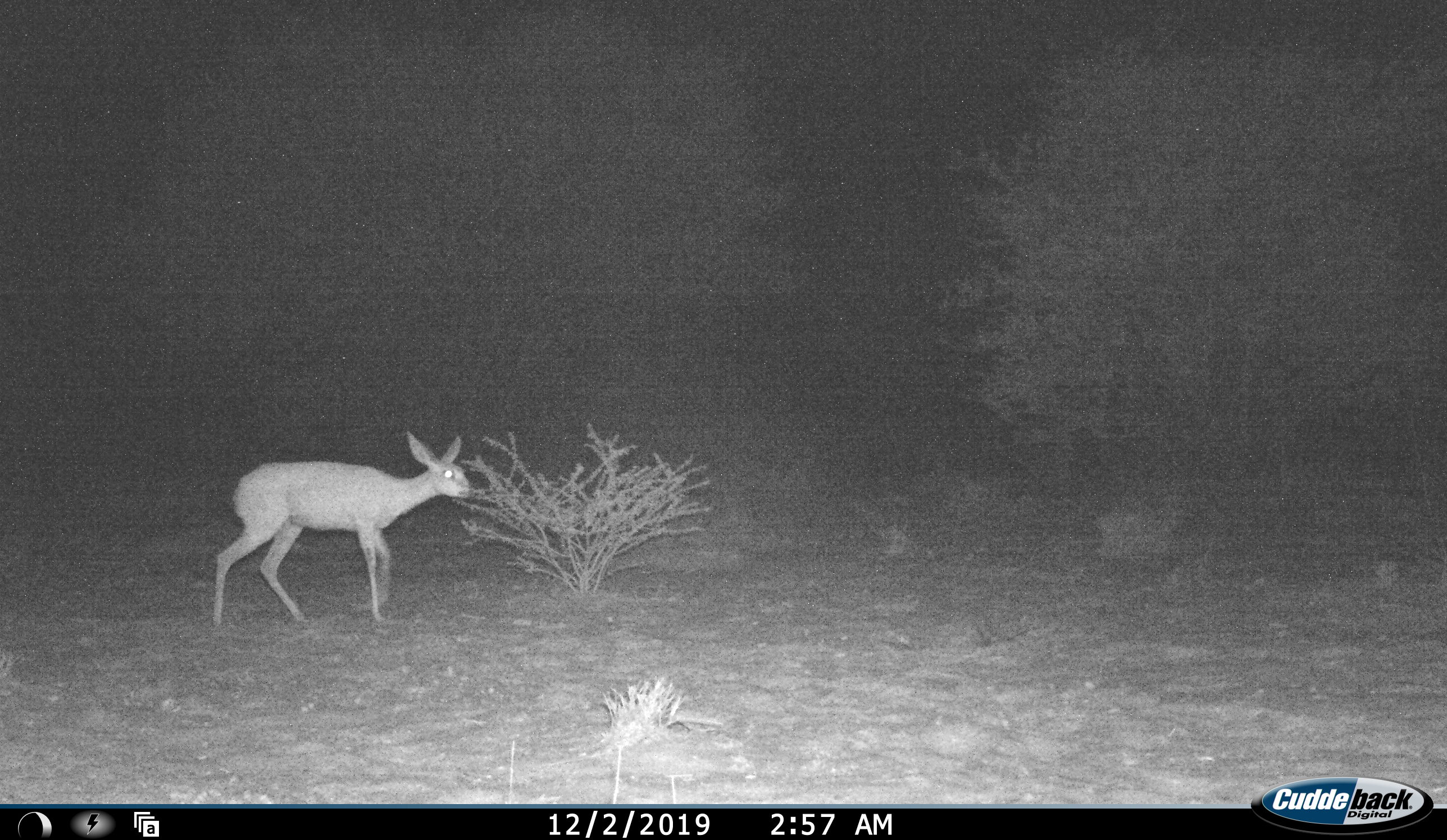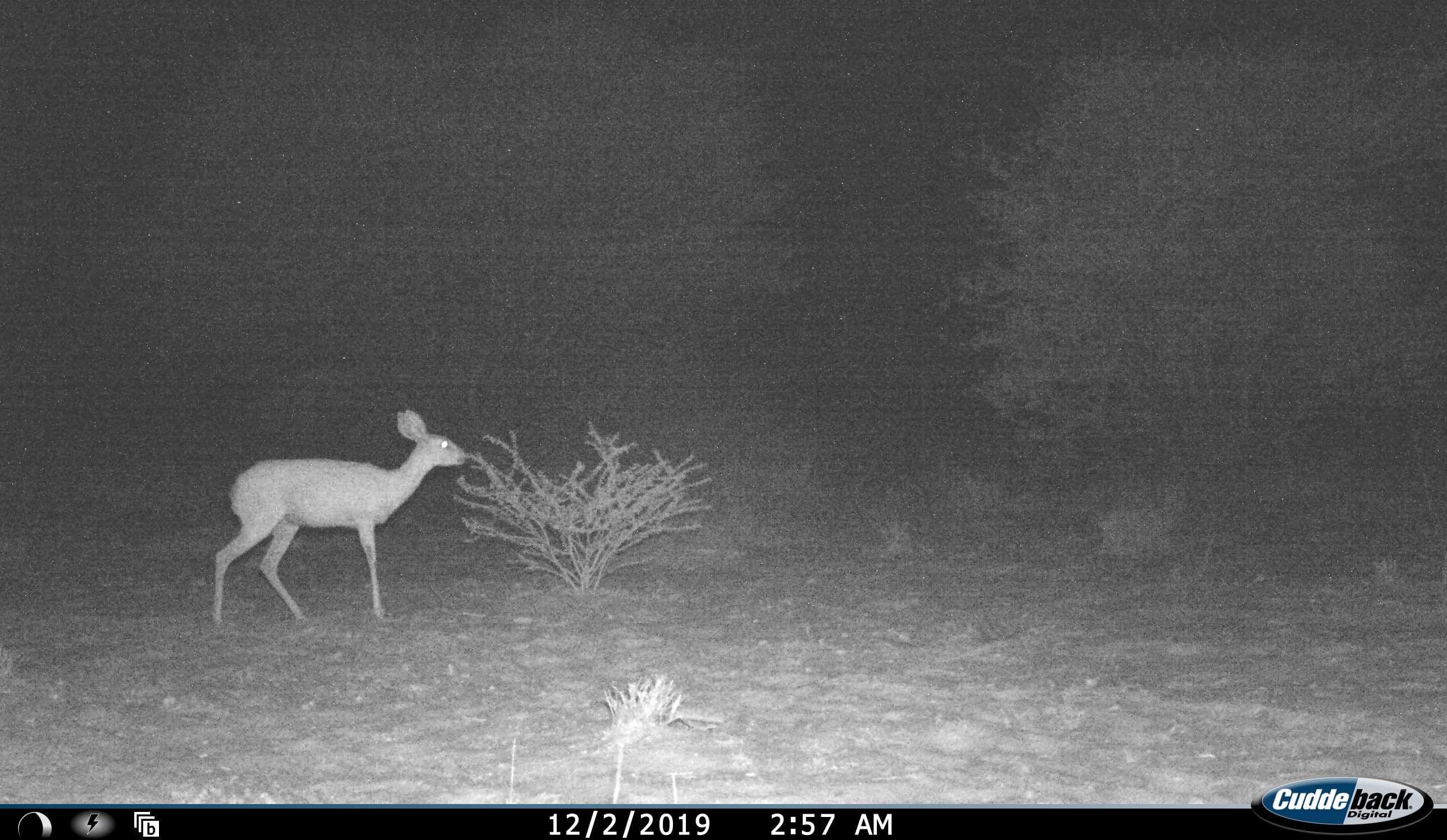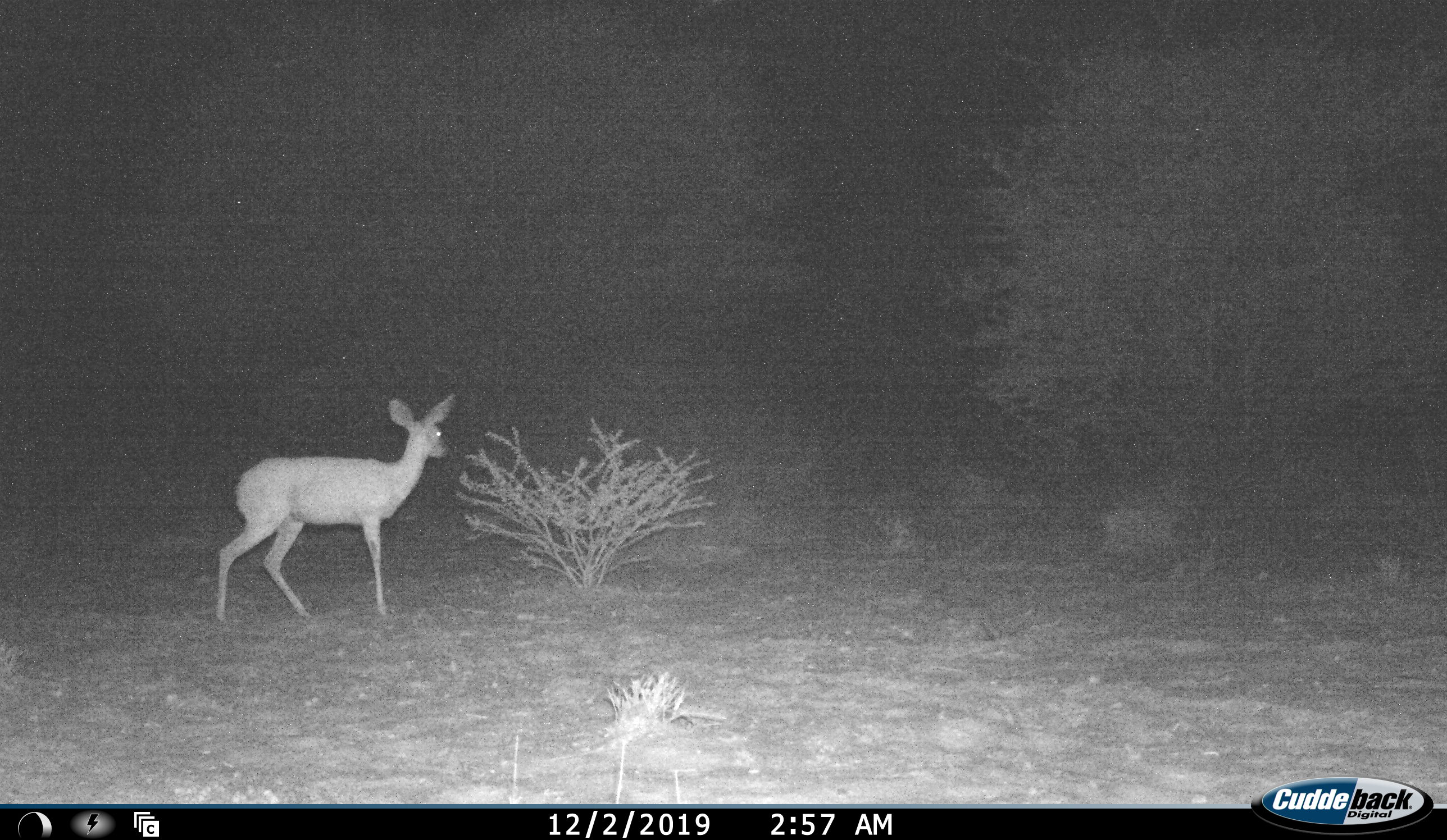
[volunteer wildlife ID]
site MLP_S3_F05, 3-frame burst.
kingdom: Animalia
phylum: Chordata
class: Mammalia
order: Artiodactyla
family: Bovidae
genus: Raphicerus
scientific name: Raphicerus campestris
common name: steenbok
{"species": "steenbok (Raphicerus campestris)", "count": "1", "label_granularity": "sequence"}